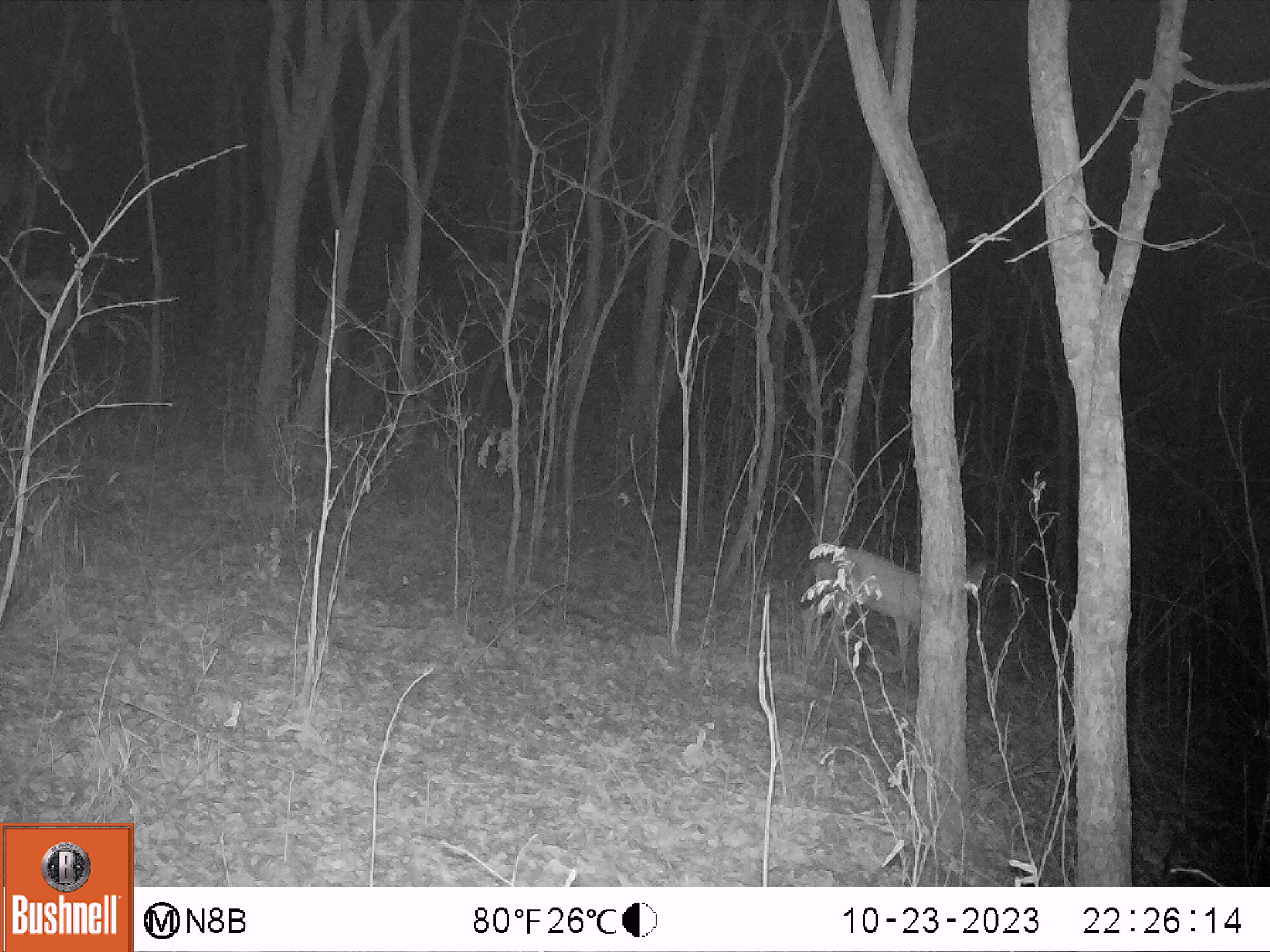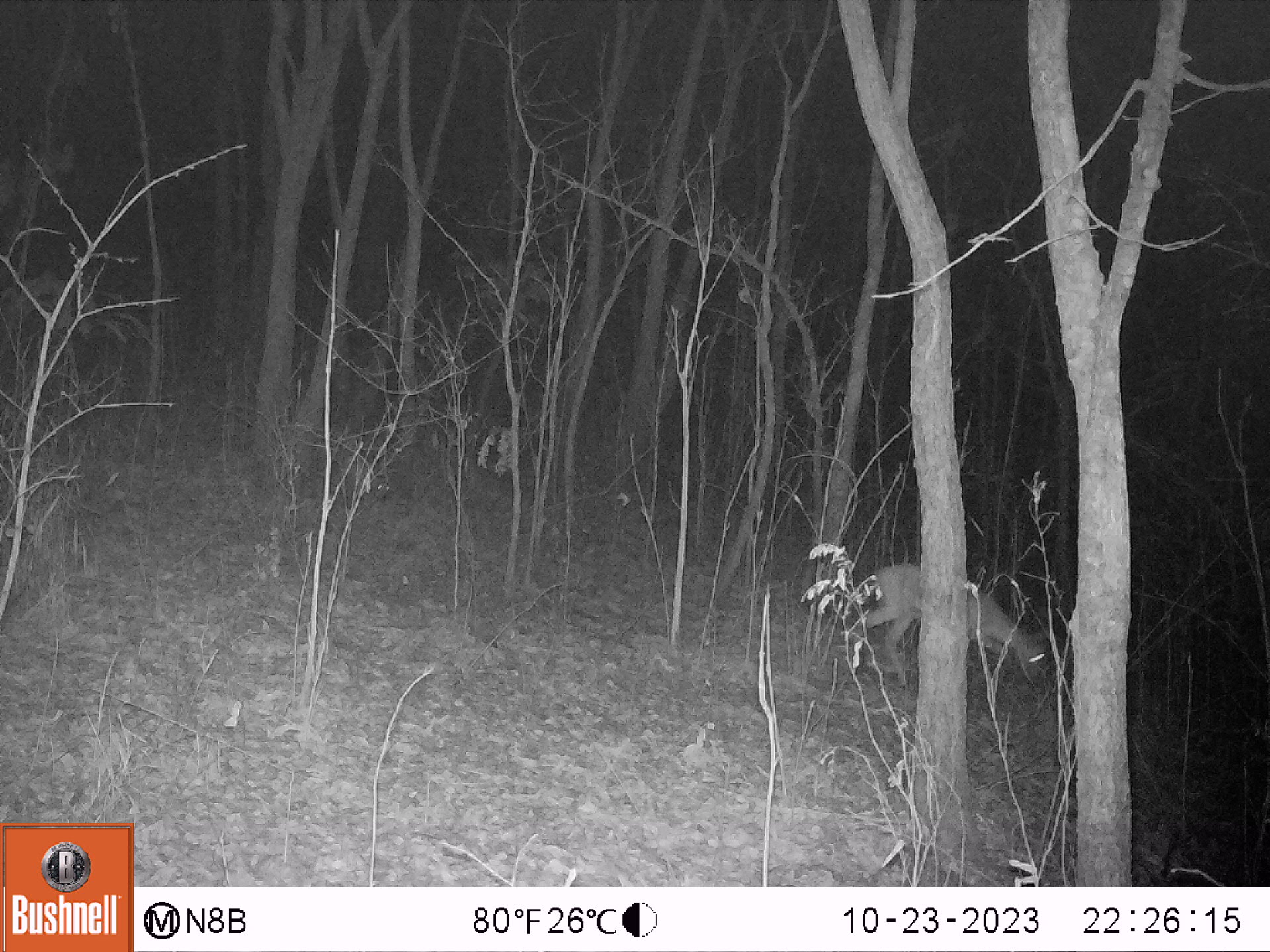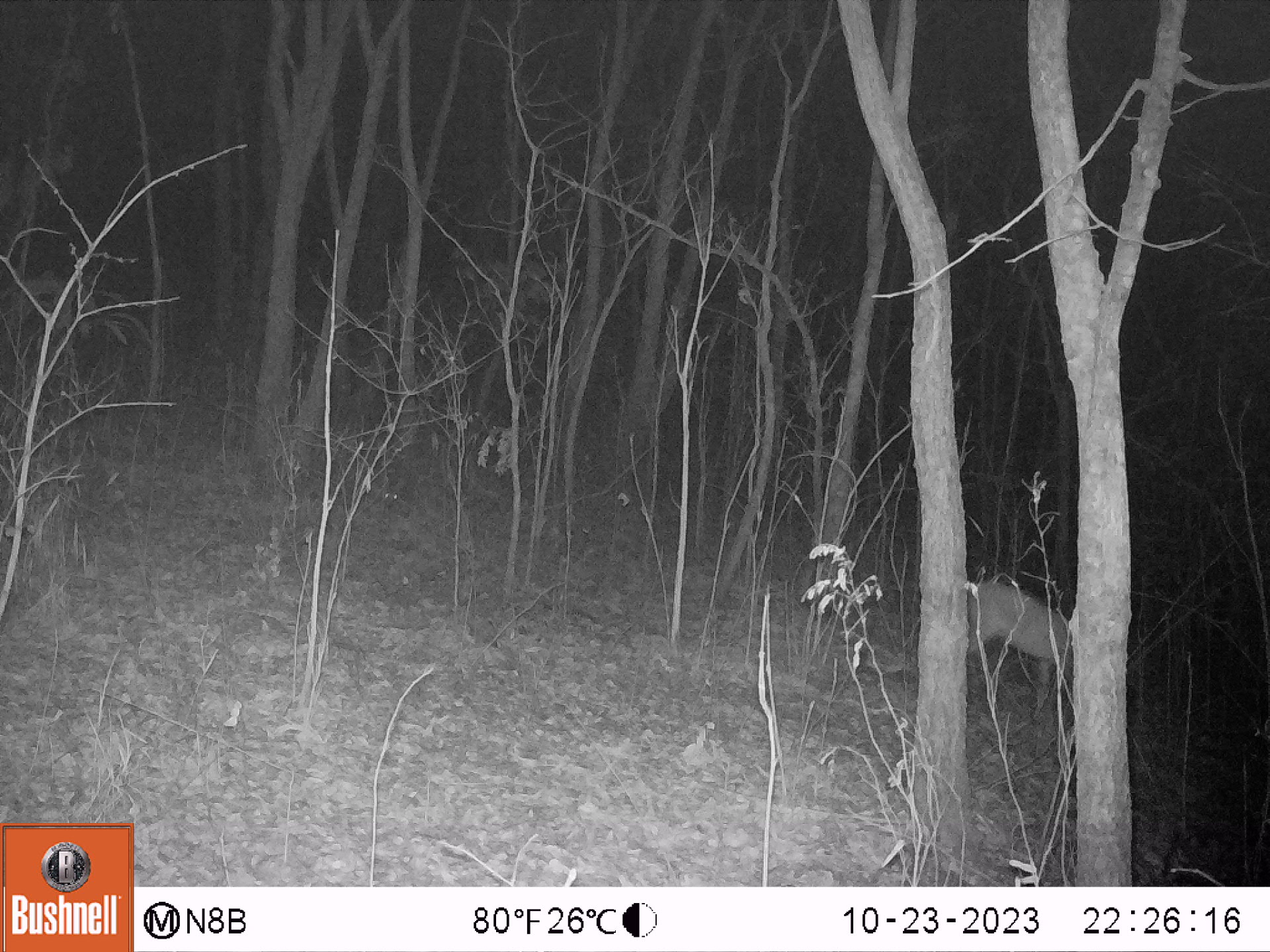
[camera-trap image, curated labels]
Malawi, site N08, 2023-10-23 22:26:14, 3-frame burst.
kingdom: Animalia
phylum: Chordata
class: Mammalia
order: Artiodactyla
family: Bovidae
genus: Sylvicapra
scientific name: Sylvicapra grimmia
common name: common duiker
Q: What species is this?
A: Common duiker (Sylvicapra grimmia).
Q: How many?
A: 1.